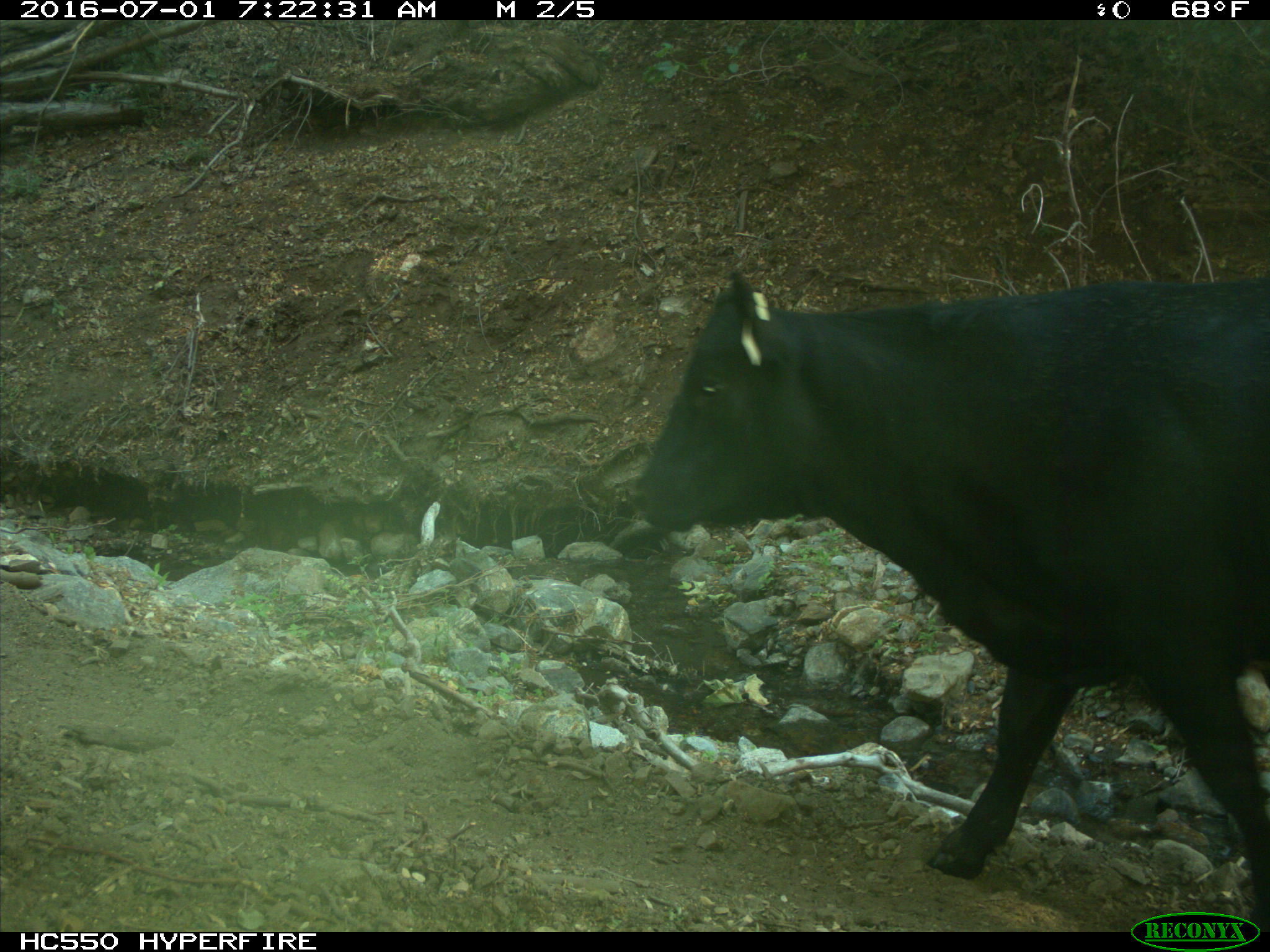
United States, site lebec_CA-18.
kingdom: Animalia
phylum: Chordata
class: Mammalia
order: Artiodactyla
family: Bovidae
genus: Bos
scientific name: Bos taurus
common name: domestic cow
Bos taurus (domestic cow).